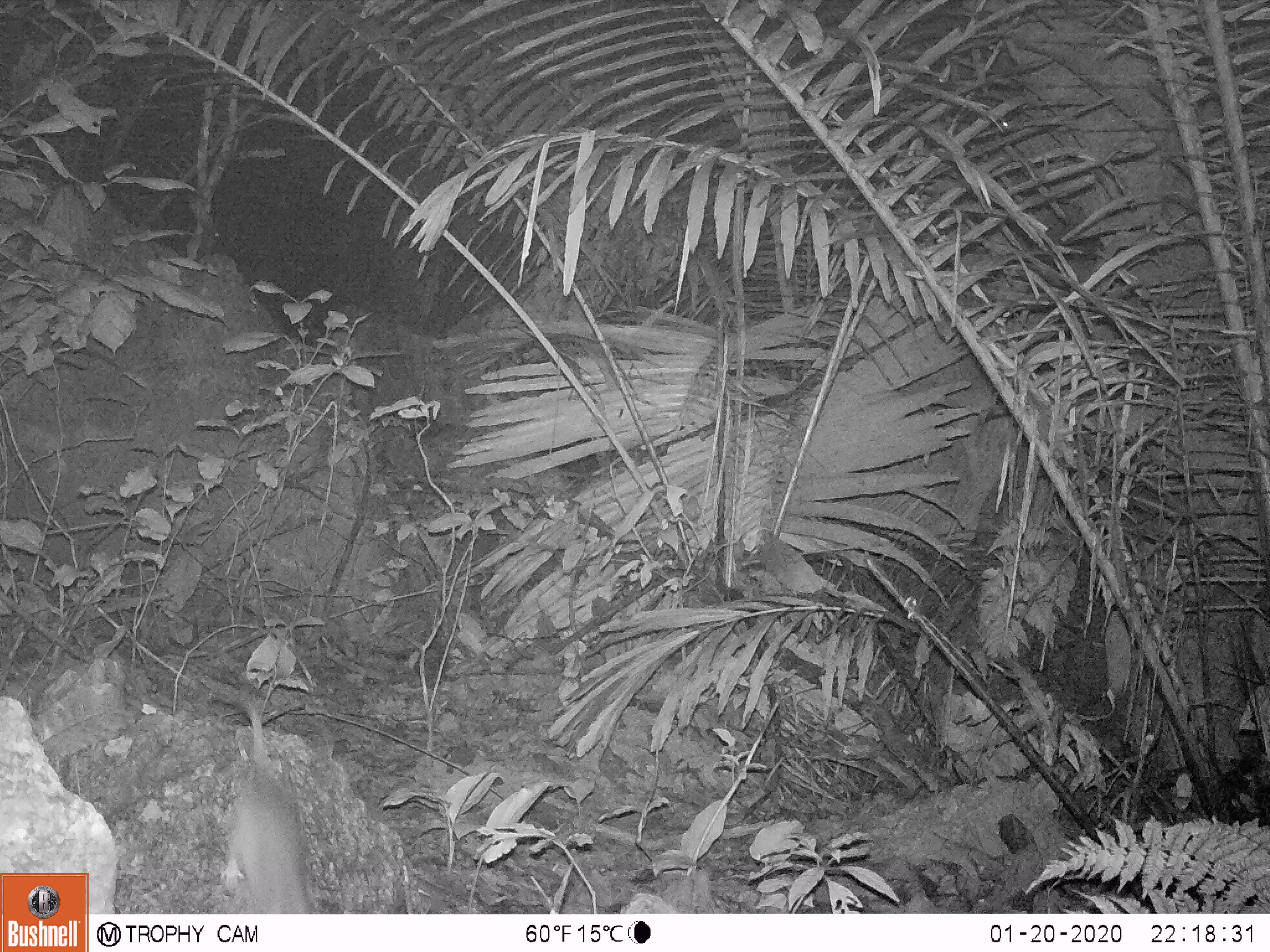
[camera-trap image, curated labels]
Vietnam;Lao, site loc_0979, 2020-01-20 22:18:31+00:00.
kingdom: Animalia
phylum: Chordata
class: Mammalia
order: Rodentia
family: Muridae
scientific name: Muridae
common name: old-world mice and rats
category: unidentified murid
Unidentified murid (old-world mice and rats) (Muridae). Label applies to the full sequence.